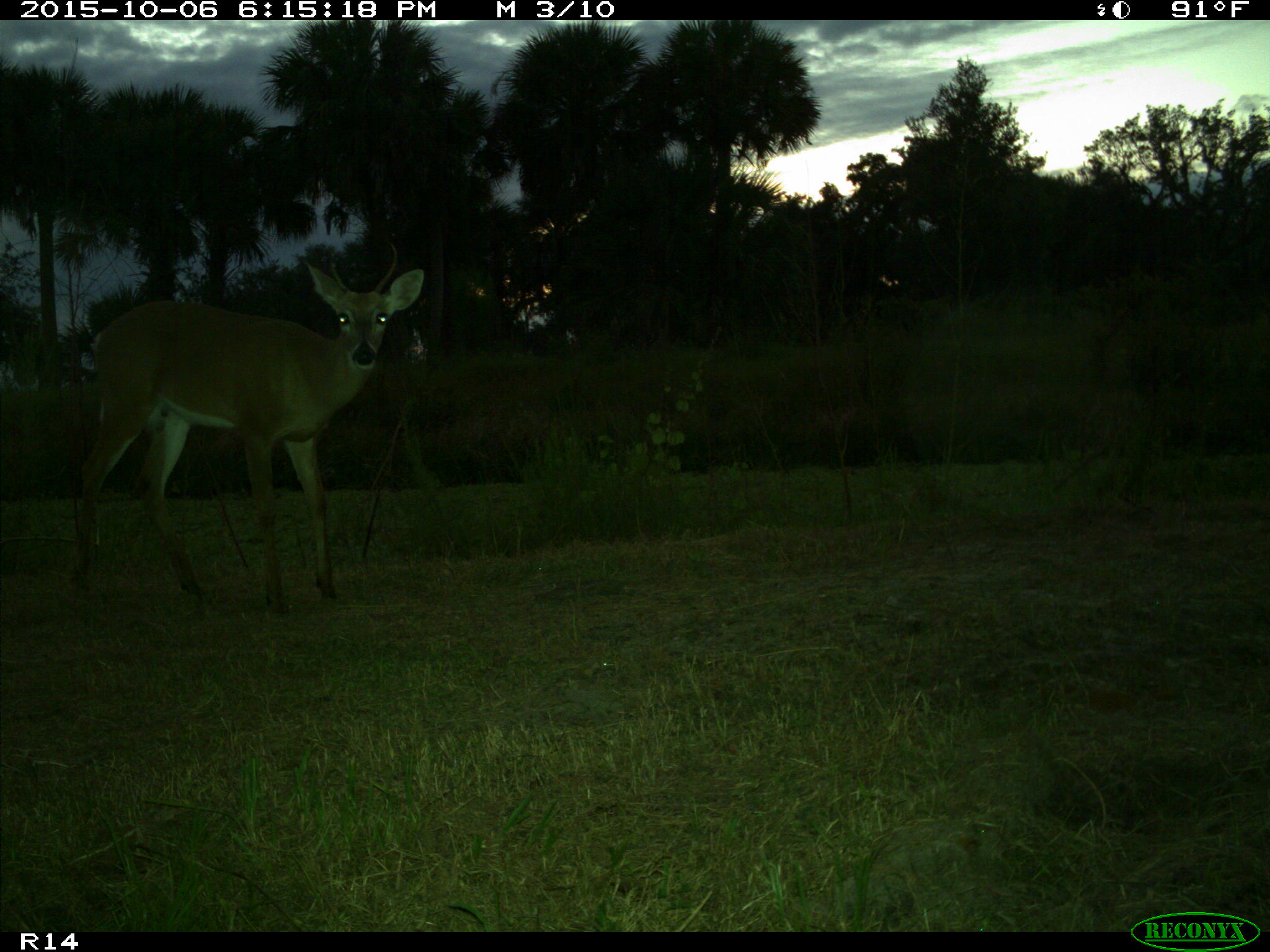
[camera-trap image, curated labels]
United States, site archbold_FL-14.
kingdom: Animalia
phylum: Chordata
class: Mammalia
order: Artiodactyla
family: Cervidae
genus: Odocoileus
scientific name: Odocoileus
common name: deer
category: unidentified deer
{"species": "unidentified deer (deer) (Odocoileus)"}